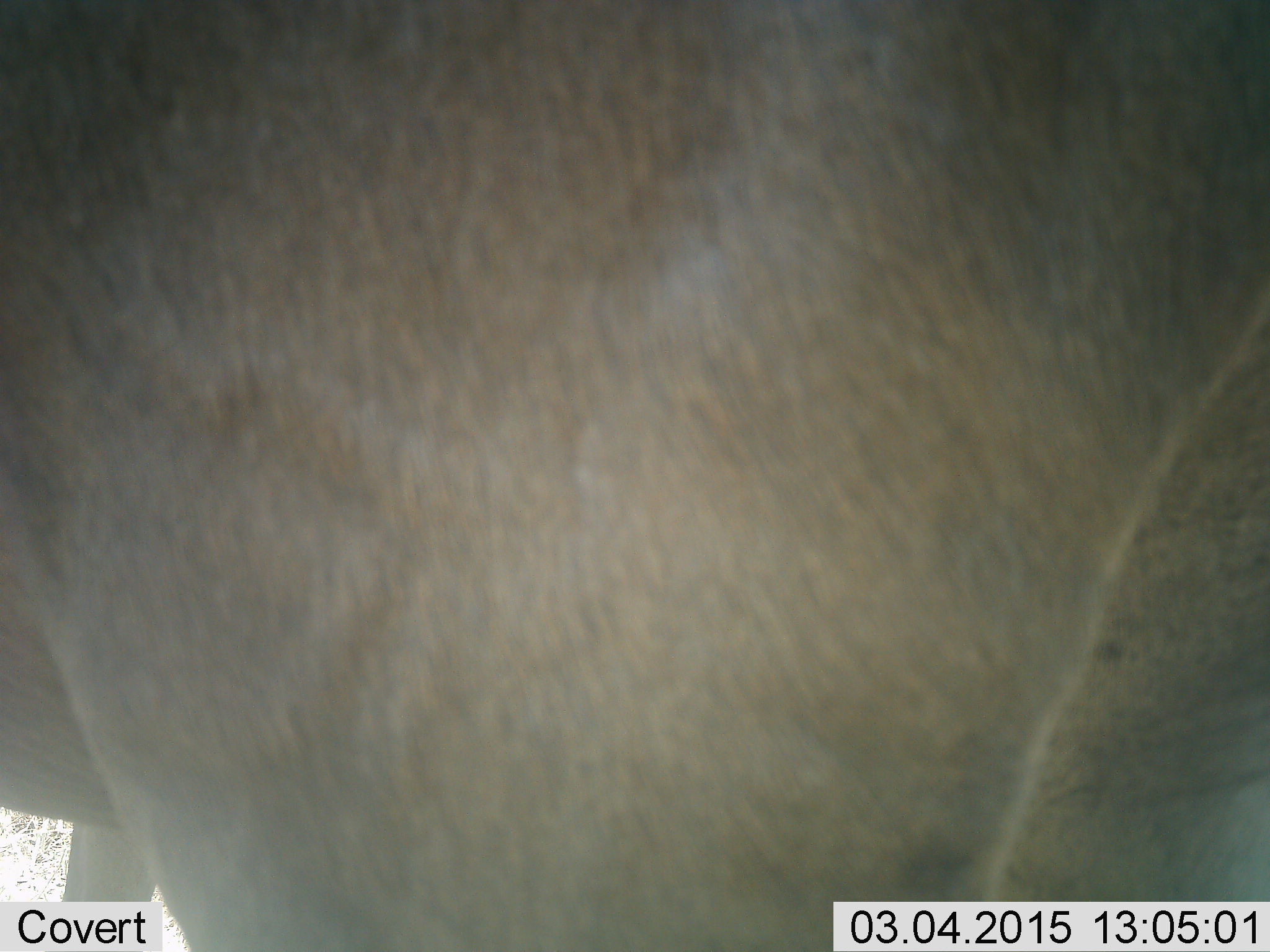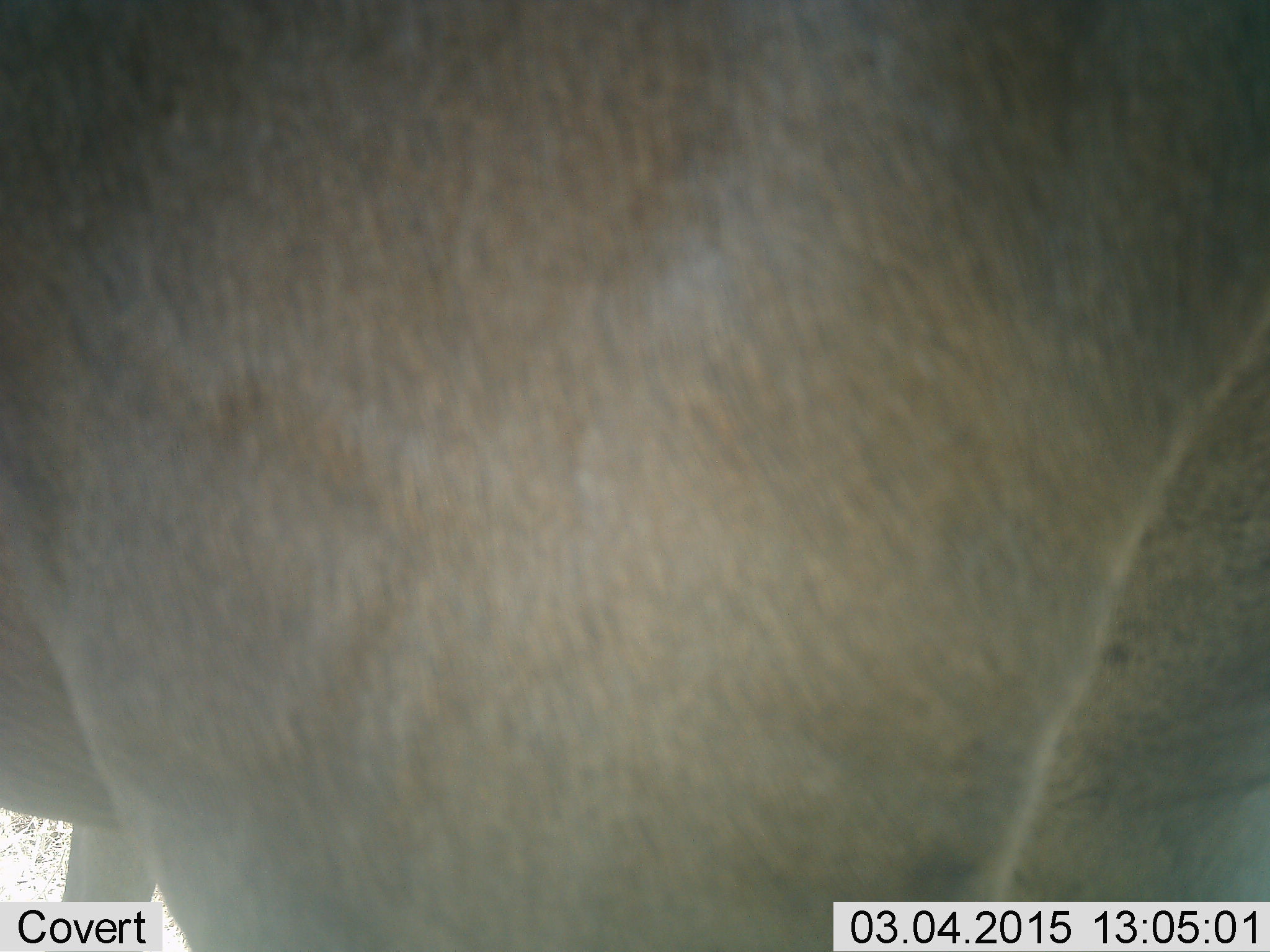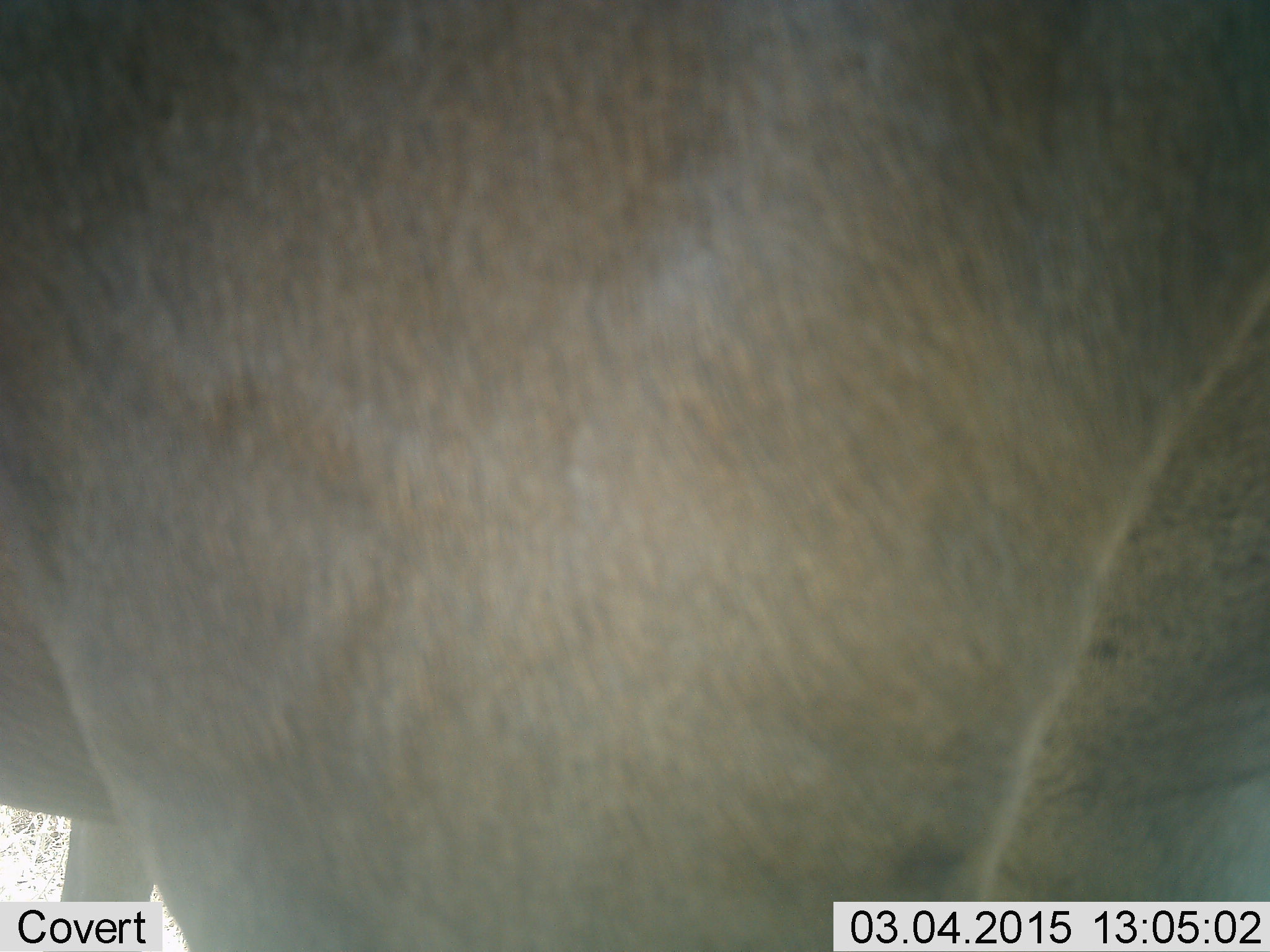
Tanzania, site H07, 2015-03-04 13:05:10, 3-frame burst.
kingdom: Animalia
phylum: Chordata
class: Mammalia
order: Artiodactyla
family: Bovidae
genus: Connochaetes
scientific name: Connochaetes taurinus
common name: blue wildebeest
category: wildebeest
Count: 1.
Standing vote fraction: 78%.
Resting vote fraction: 0%.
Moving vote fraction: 22%.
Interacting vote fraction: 0%.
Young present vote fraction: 0%.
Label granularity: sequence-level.